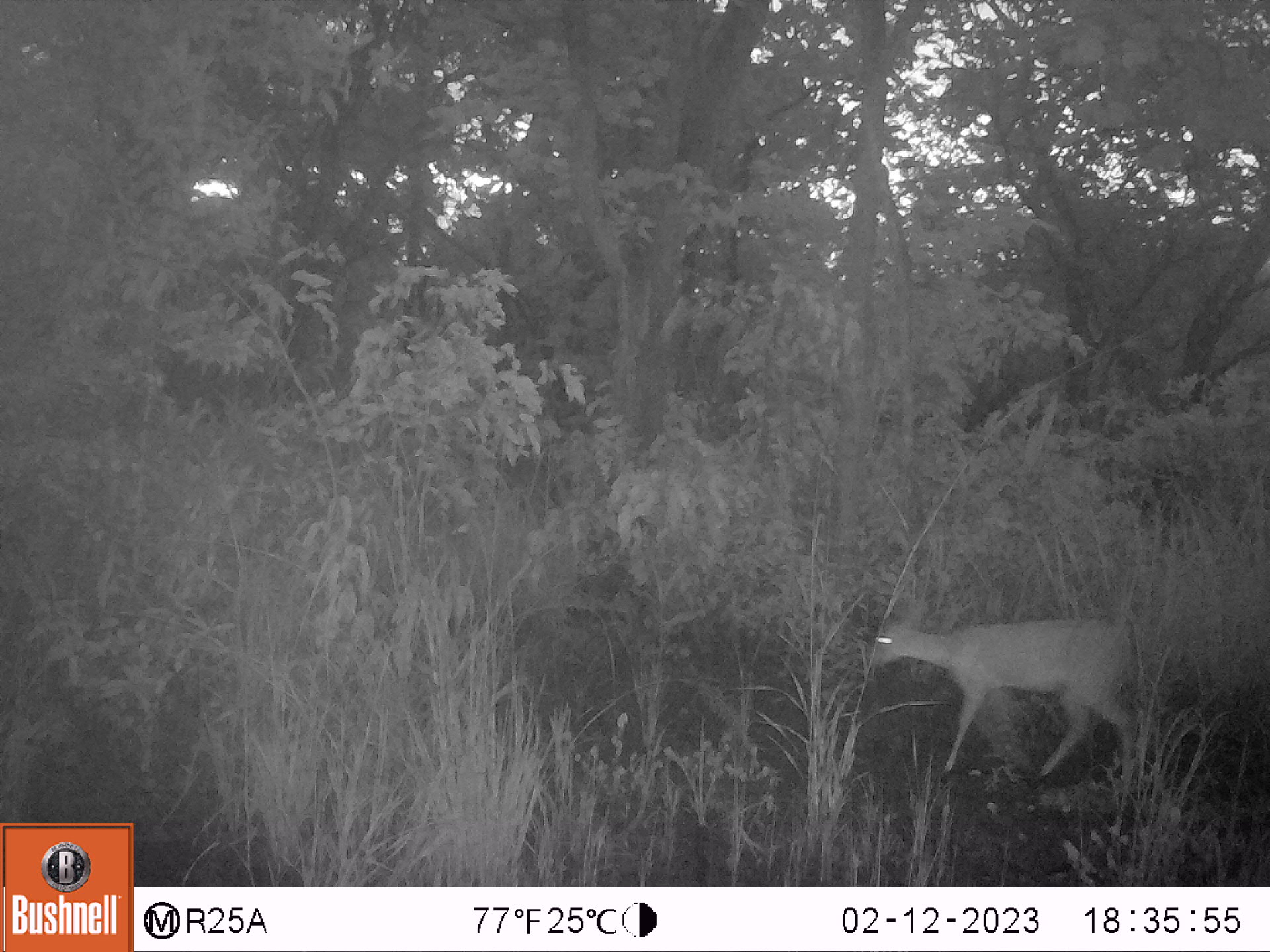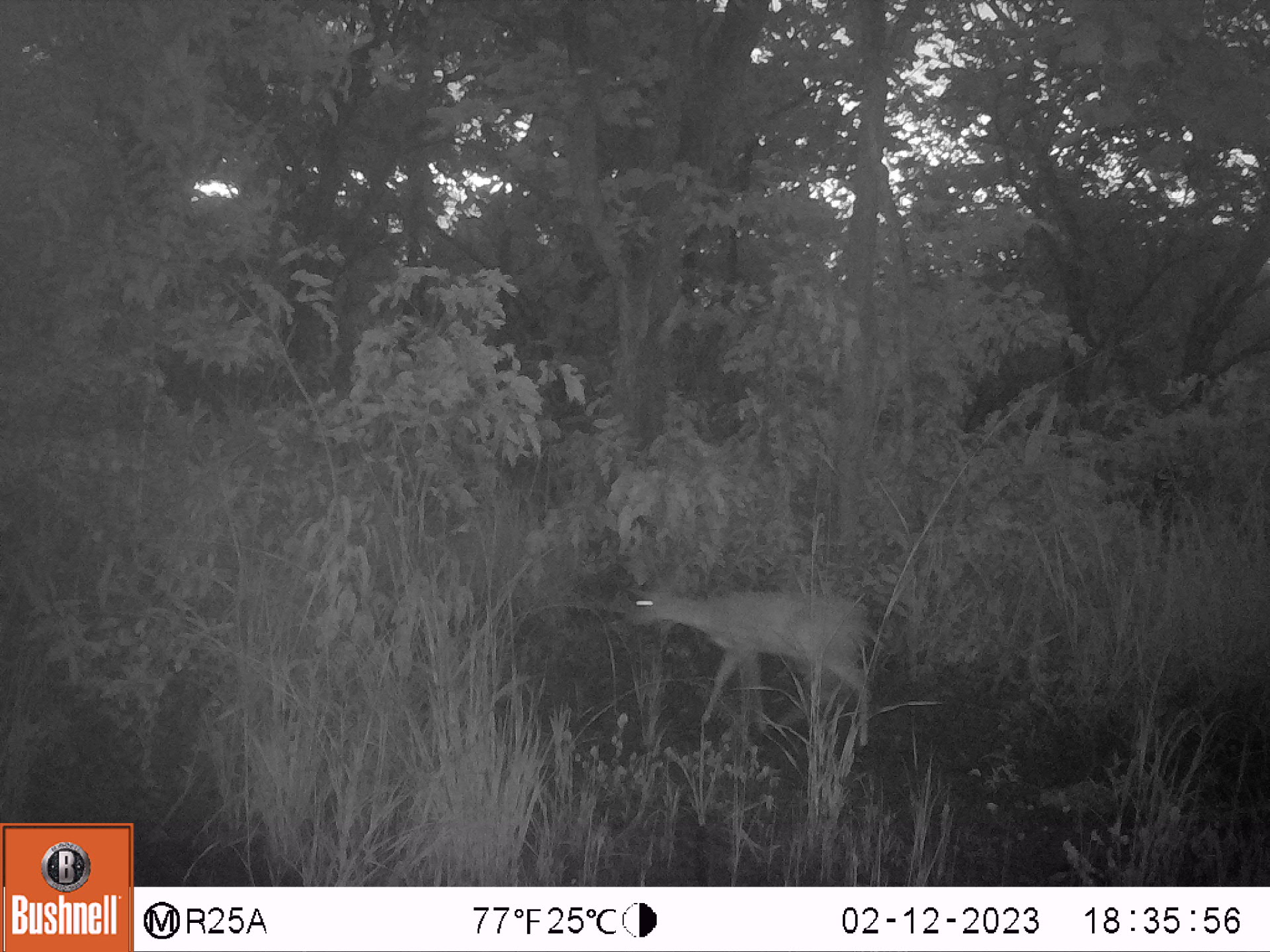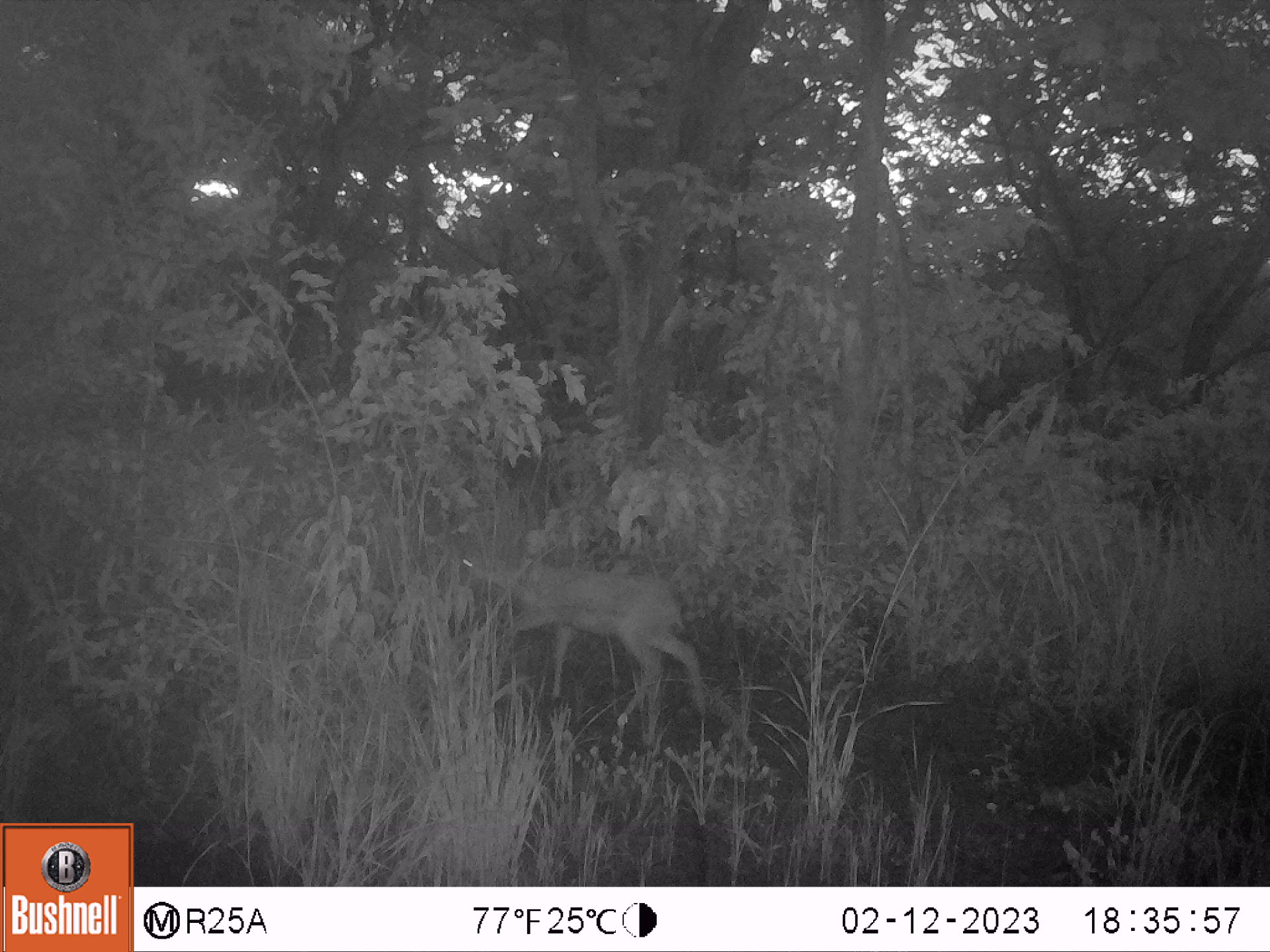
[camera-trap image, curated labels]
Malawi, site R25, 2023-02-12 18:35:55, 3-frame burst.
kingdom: Animalia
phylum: Chordata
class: Mammalia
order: Artiodactyla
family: Bovidae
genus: Sylvicapra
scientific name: Sylvicapra grimmia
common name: common duiker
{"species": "common duiker (Sylvicapra grimmia)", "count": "1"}